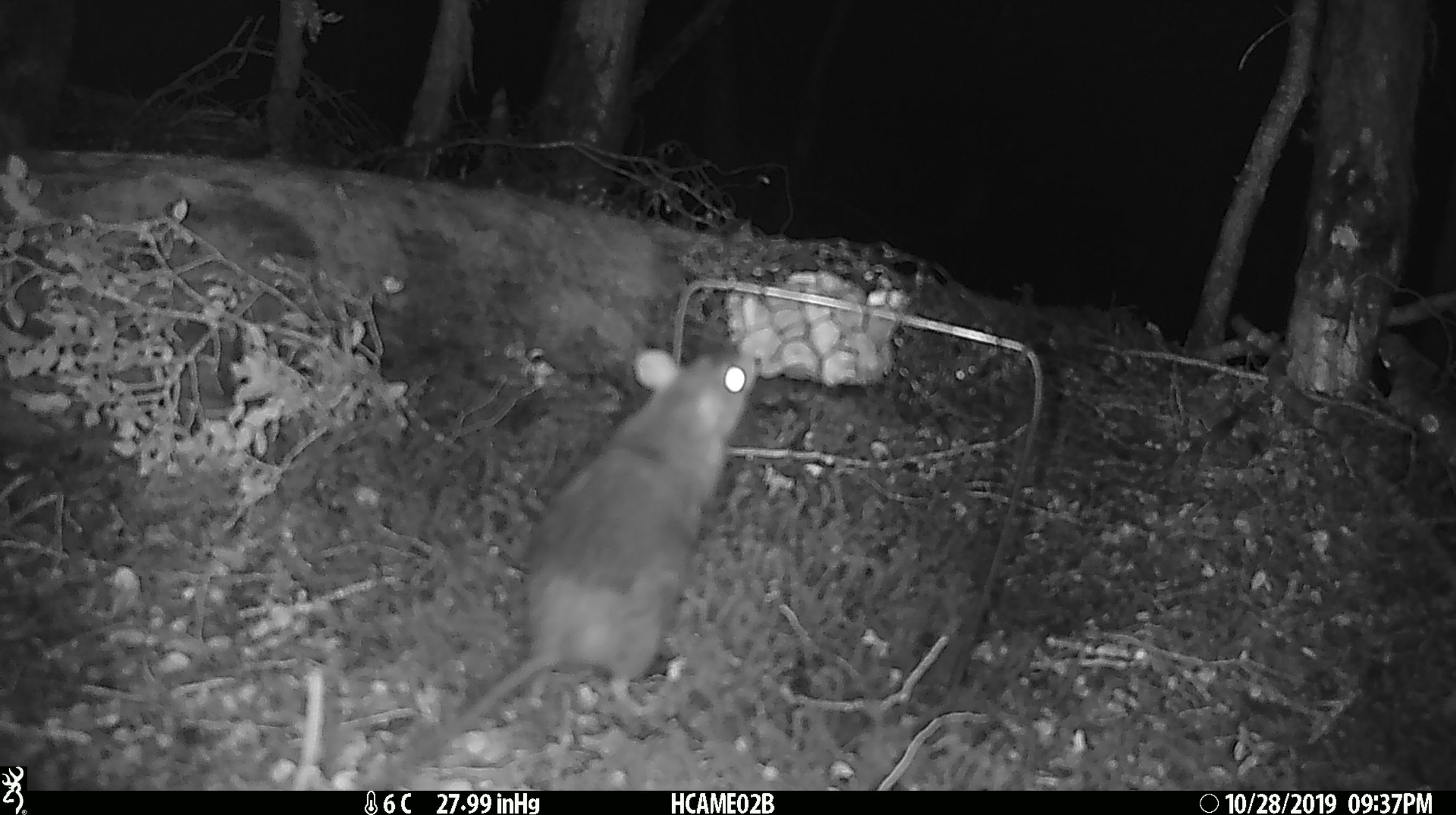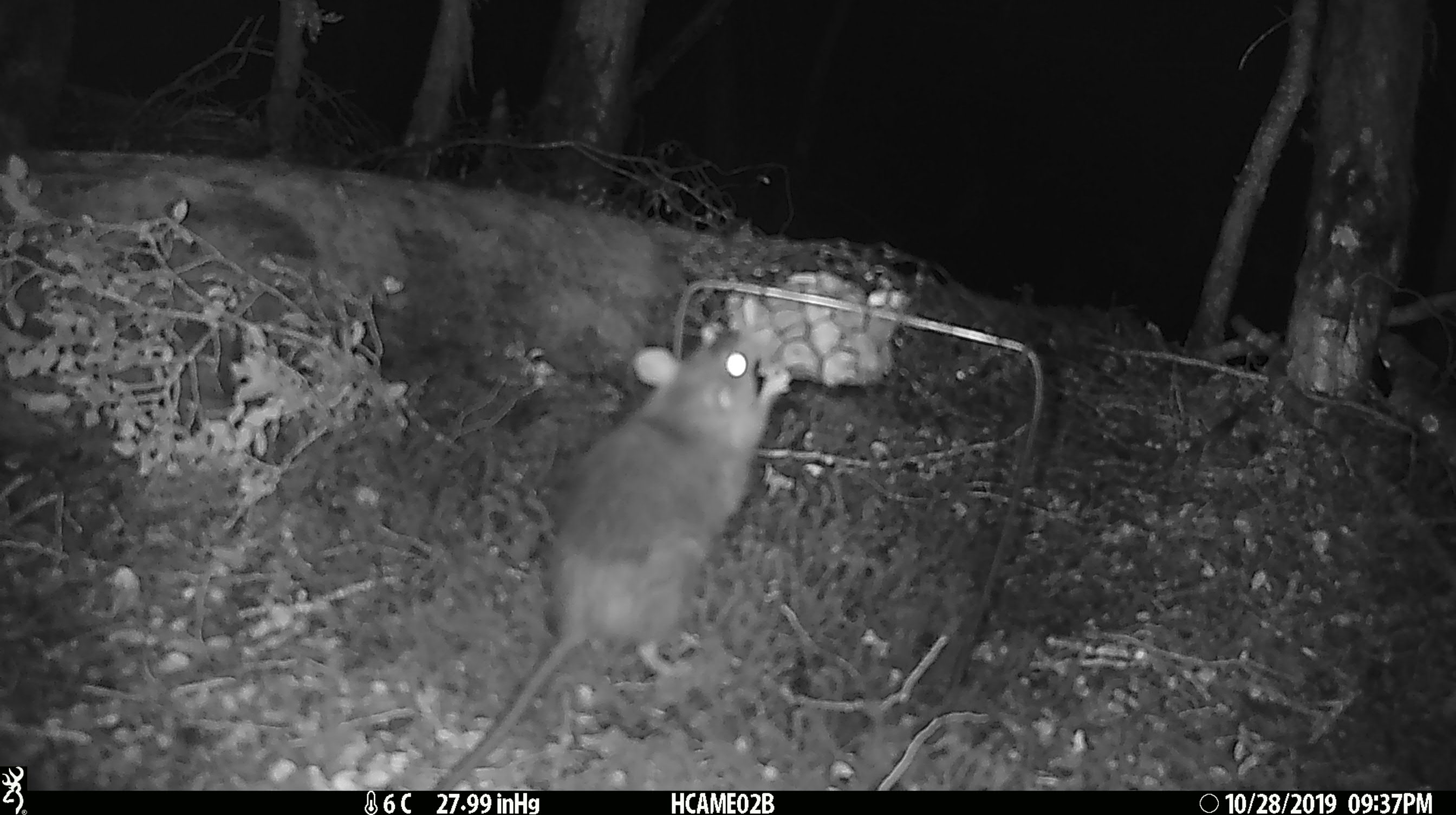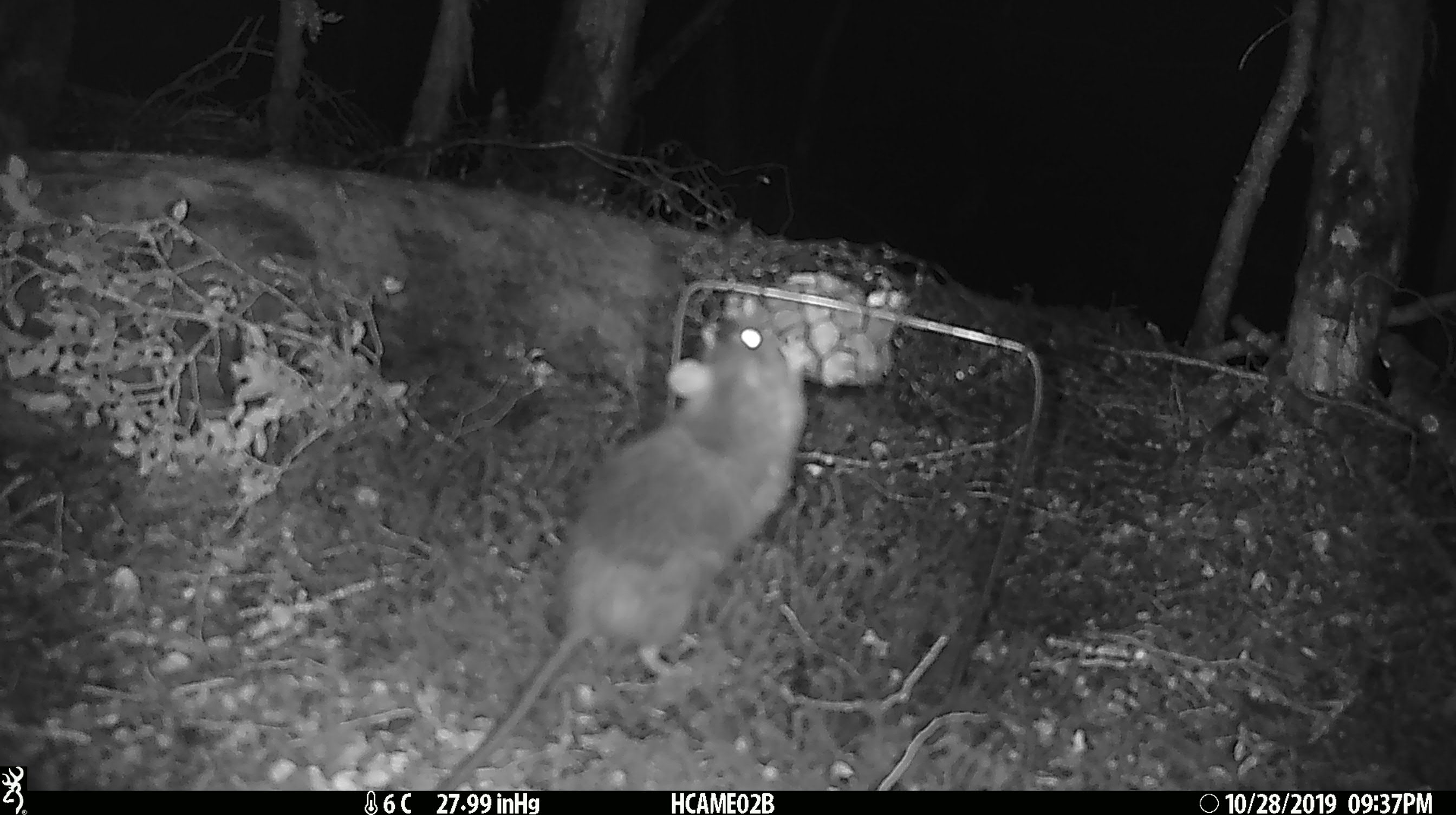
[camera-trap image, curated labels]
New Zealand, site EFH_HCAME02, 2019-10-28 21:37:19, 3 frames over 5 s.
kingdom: Animalia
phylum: Chordata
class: Mammalia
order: Rodentia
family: Muridae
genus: Rattus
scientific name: Rattus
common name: rat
Rat (Rattus).